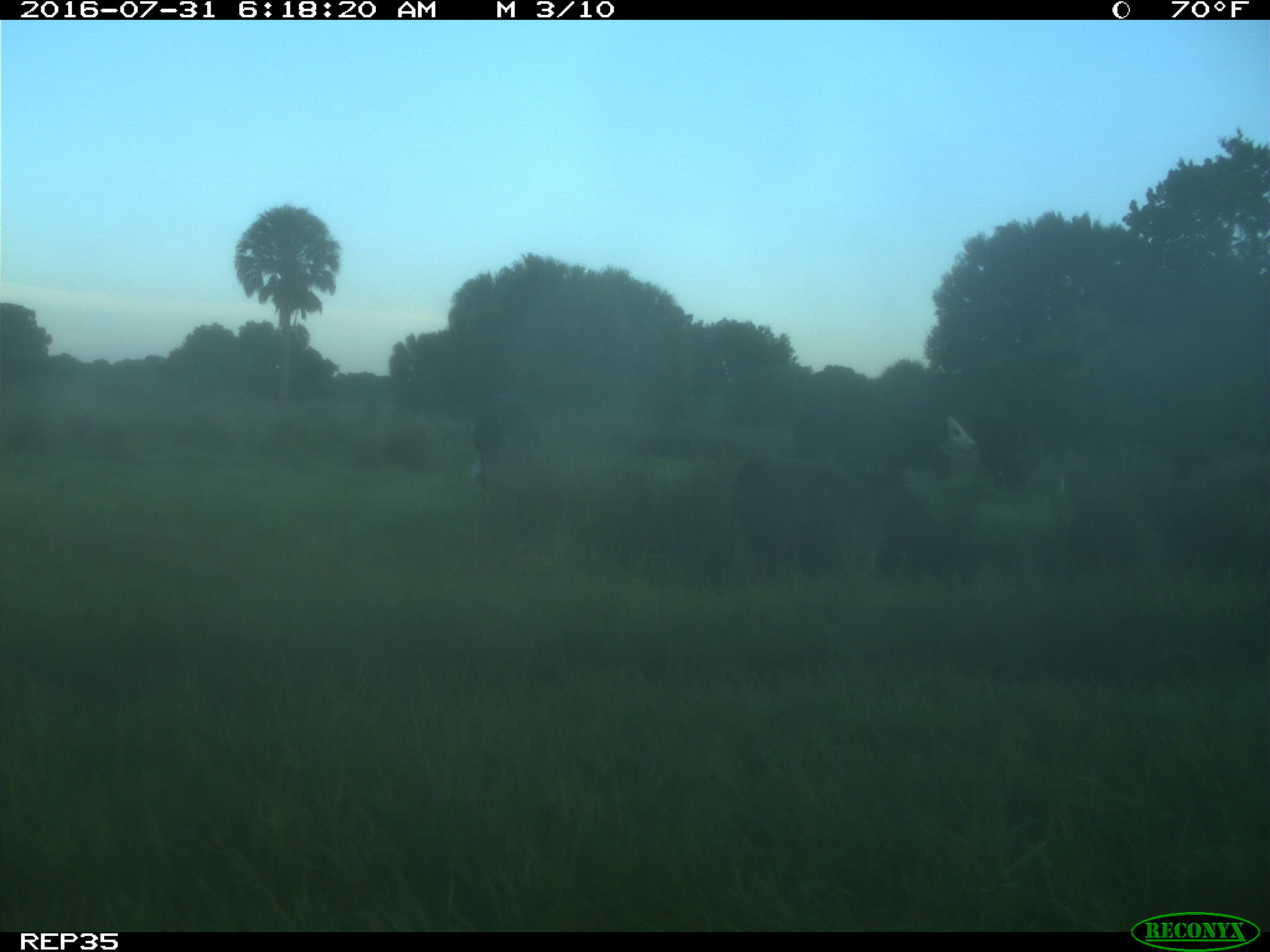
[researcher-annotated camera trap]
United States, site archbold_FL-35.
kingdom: Animalia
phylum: Chordata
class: Mammalia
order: Artiodactyla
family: Bovidae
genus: Bos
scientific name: Bos taurus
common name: domestic cow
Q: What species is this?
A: Bos taurus (domestic cow).